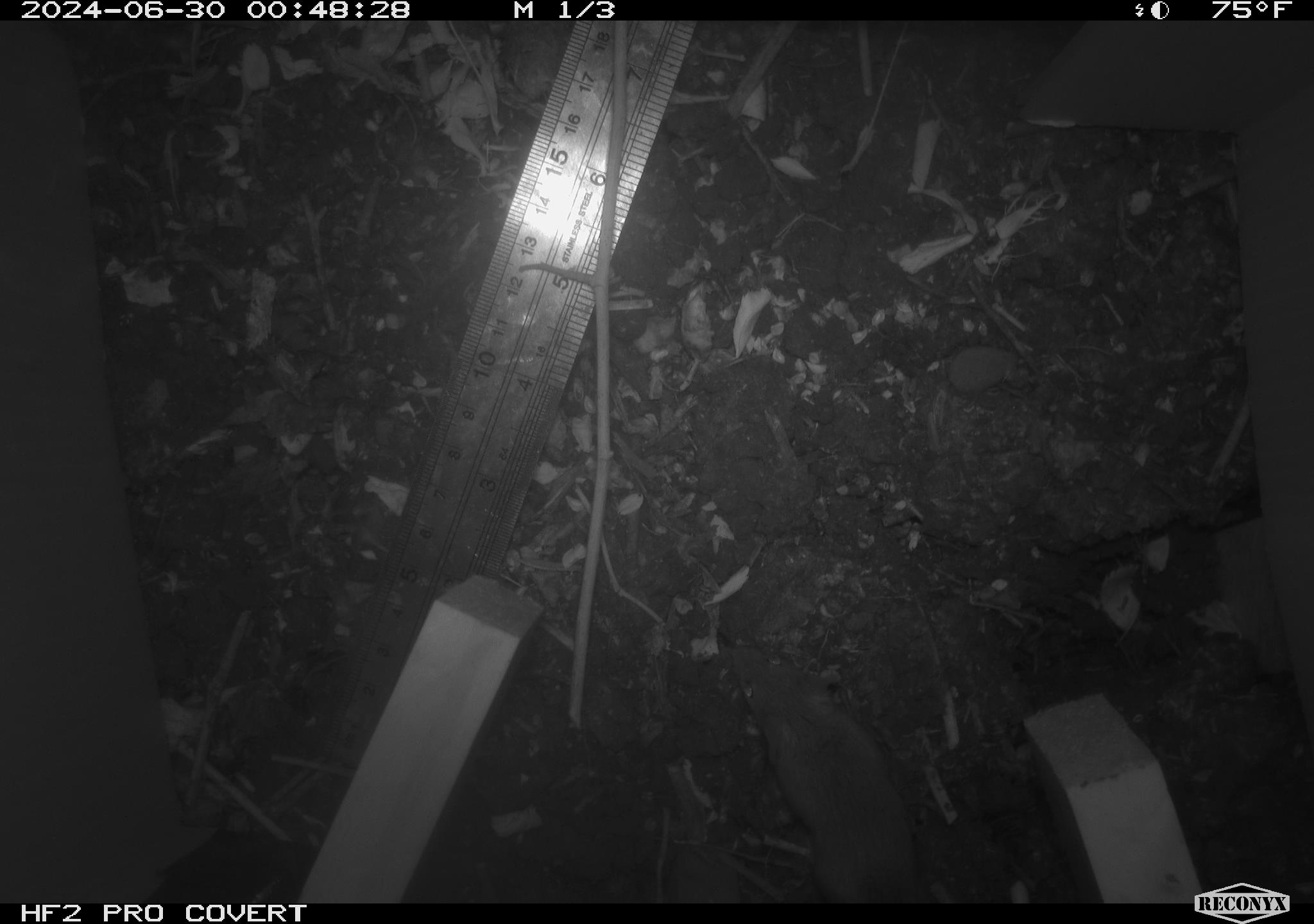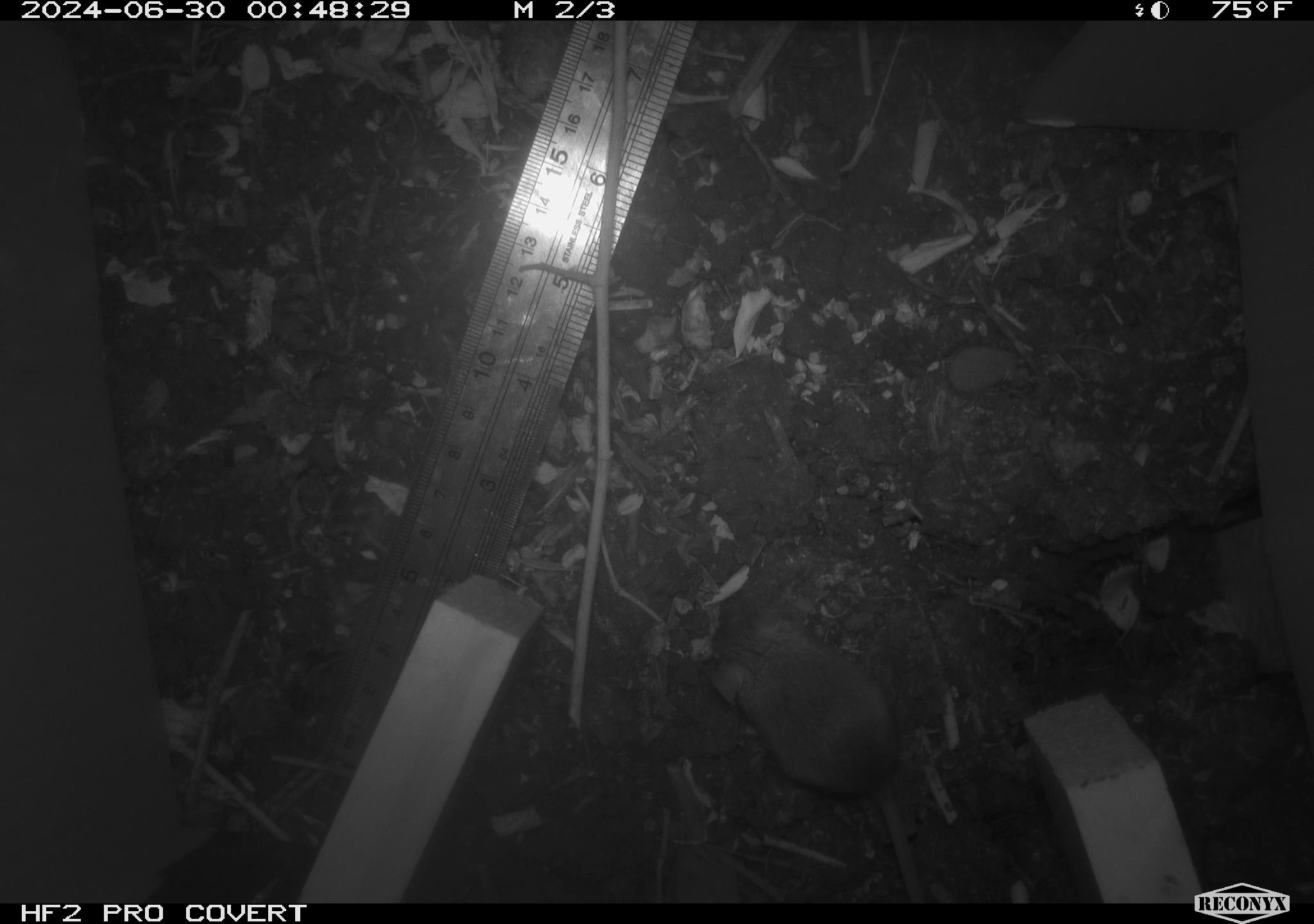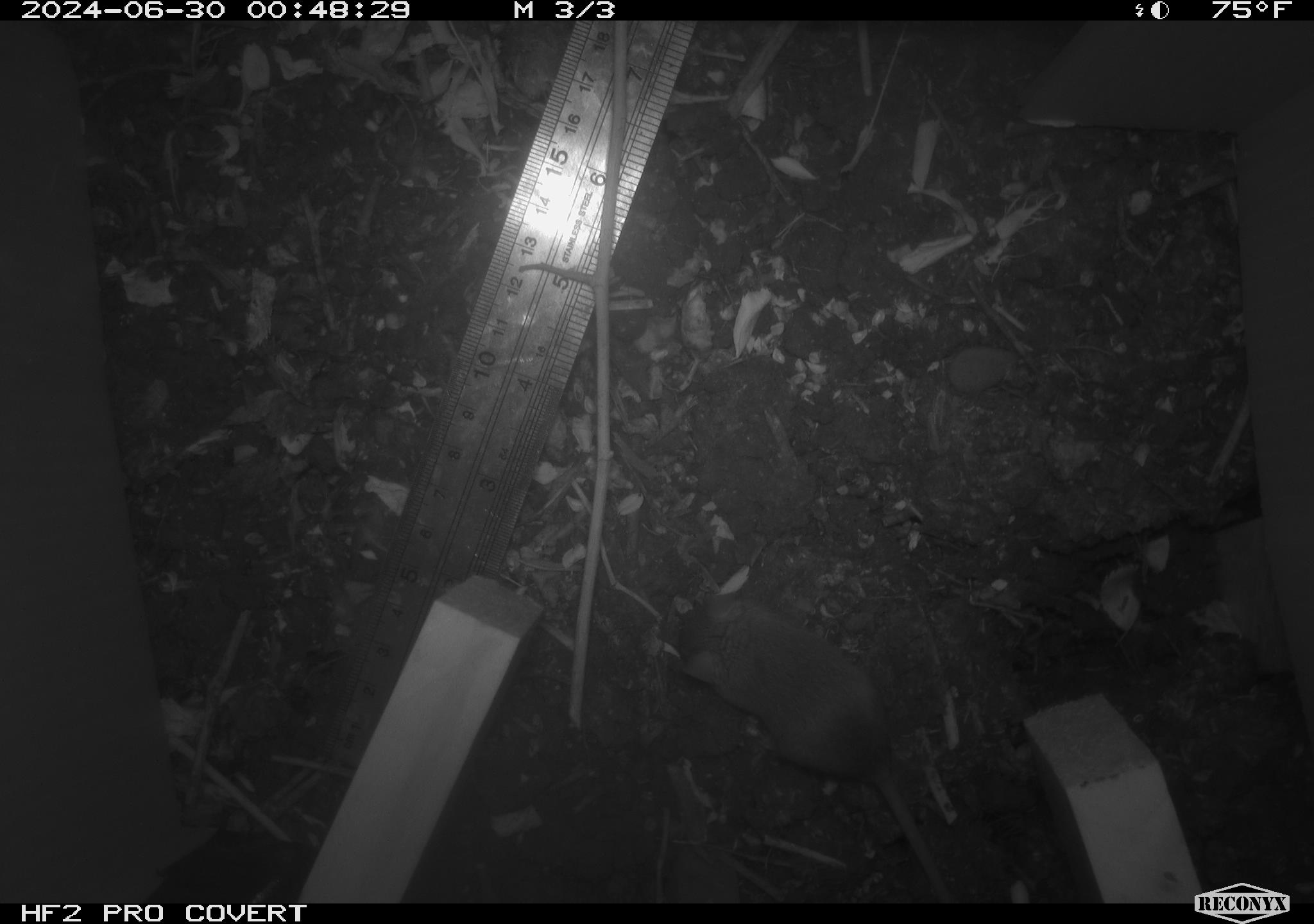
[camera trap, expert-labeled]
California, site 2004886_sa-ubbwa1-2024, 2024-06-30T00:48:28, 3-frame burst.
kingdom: Animalia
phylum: Chordata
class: Mammalia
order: Rodentia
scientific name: Rodentia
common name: mouse species